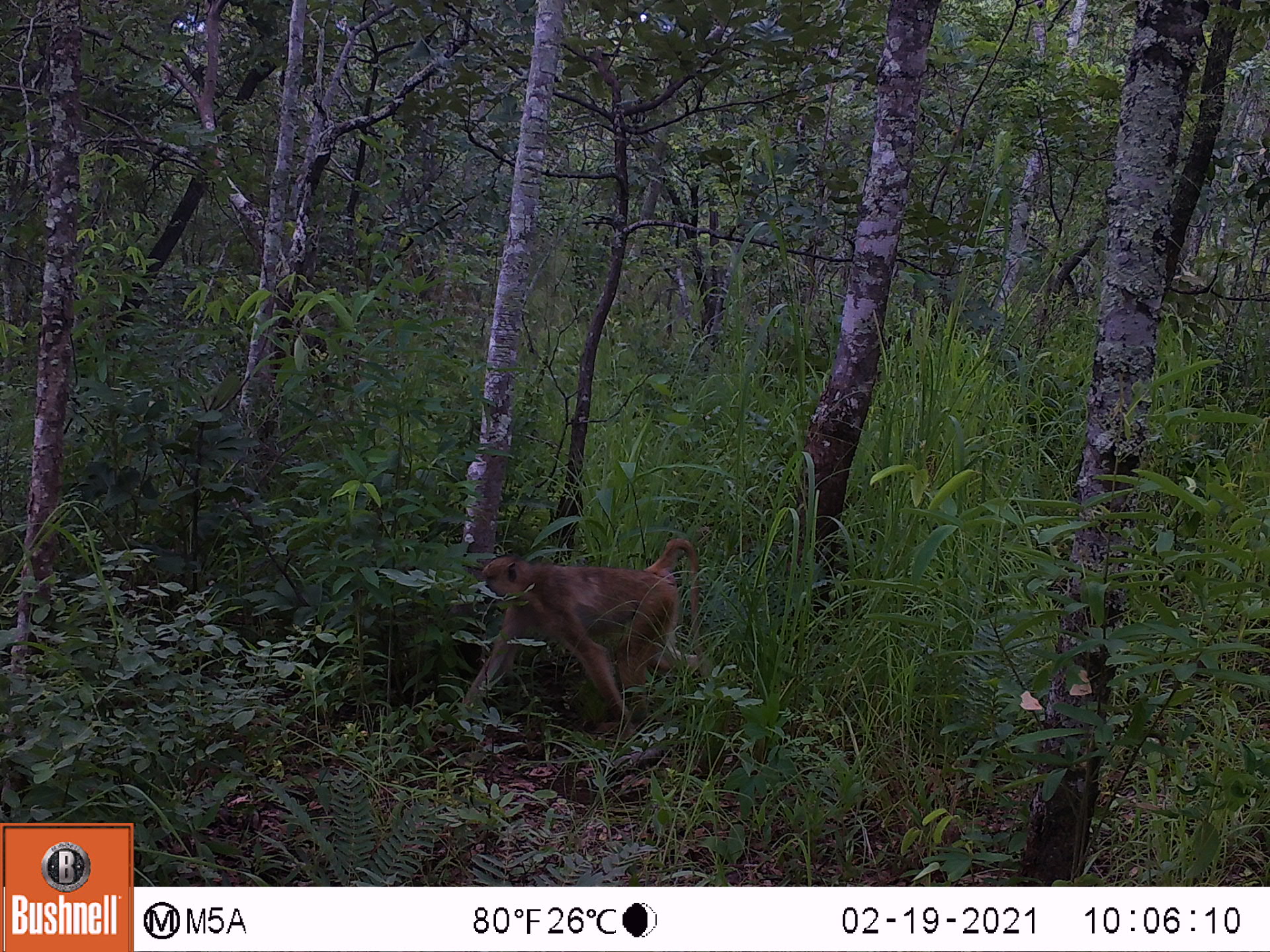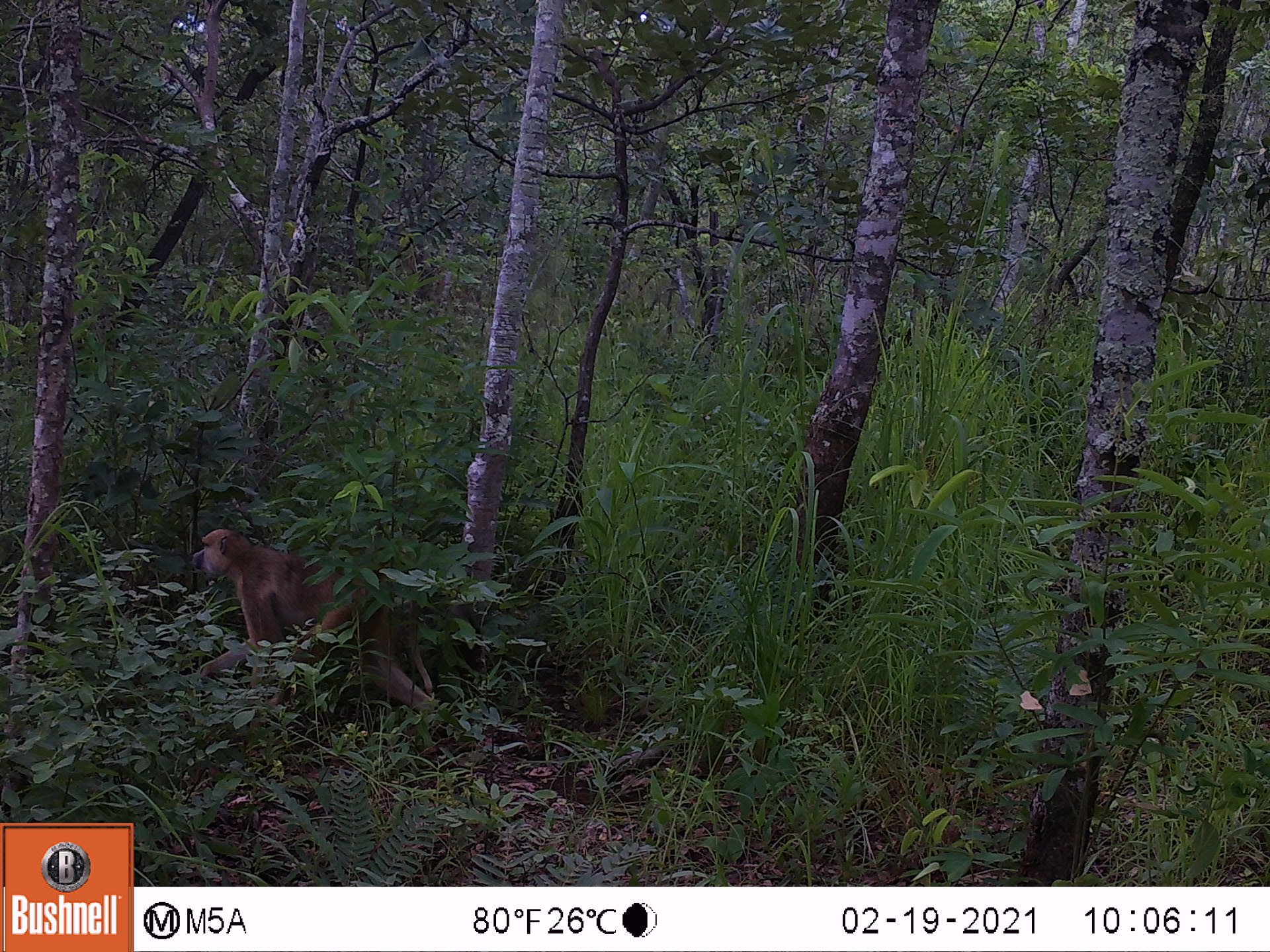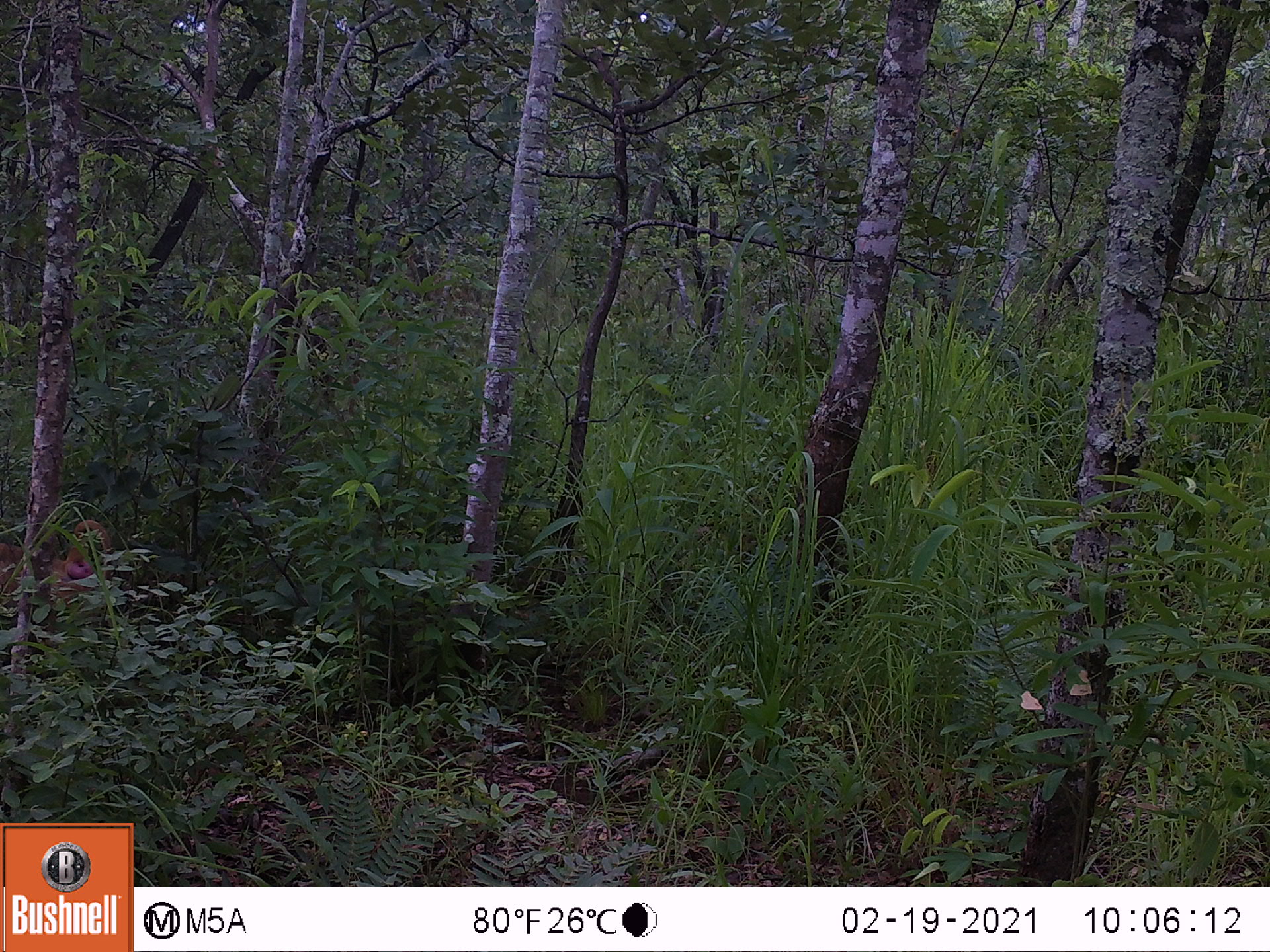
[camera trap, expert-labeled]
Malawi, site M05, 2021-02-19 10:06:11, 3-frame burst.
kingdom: Animalia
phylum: Chordata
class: Mammalia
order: Primates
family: Cercopithecidae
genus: Papio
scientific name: Papio cynocephalus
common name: yellow baboon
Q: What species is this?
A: Yellow baboon (Papio cynocephalus).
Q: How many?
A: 1.